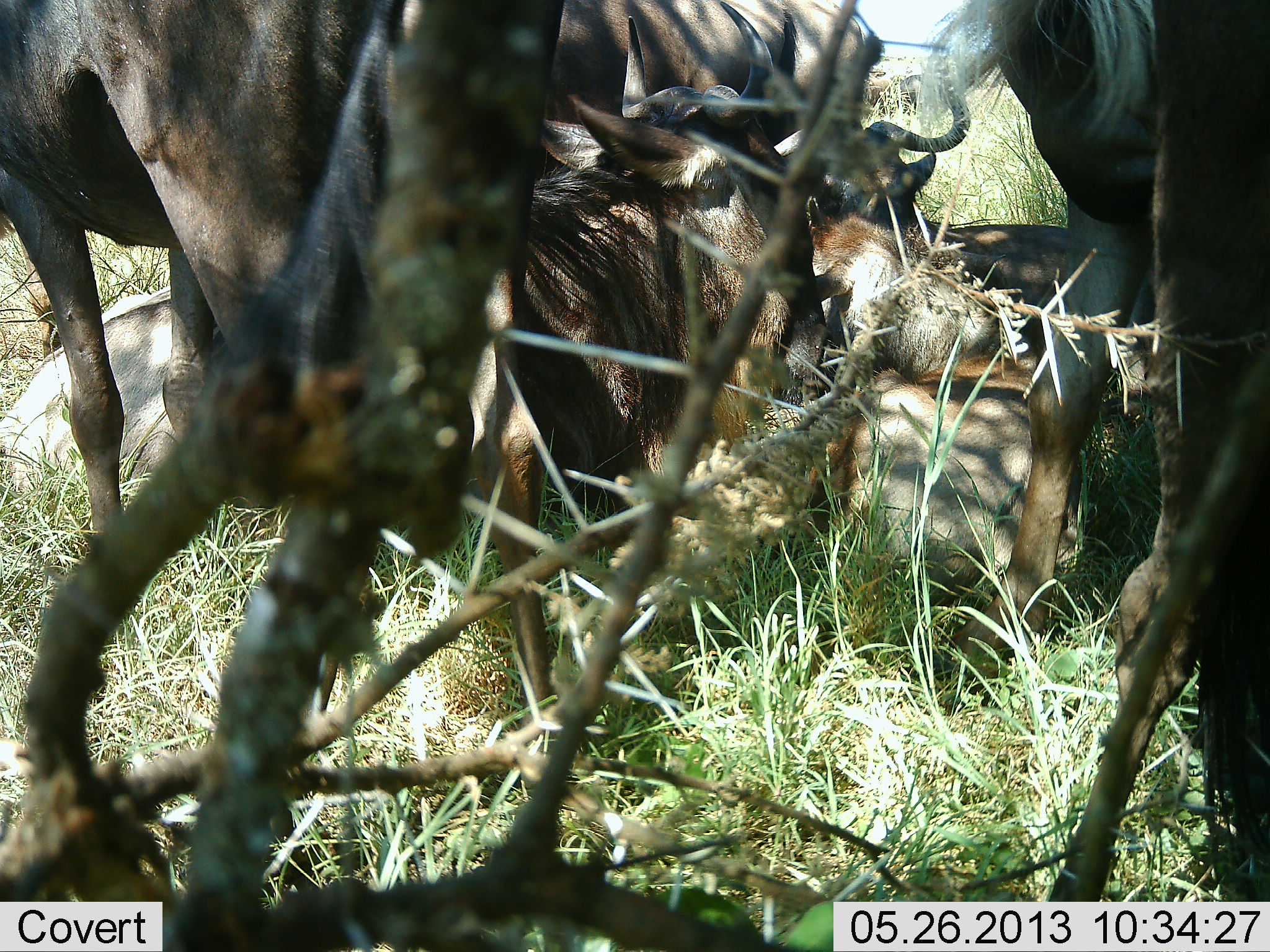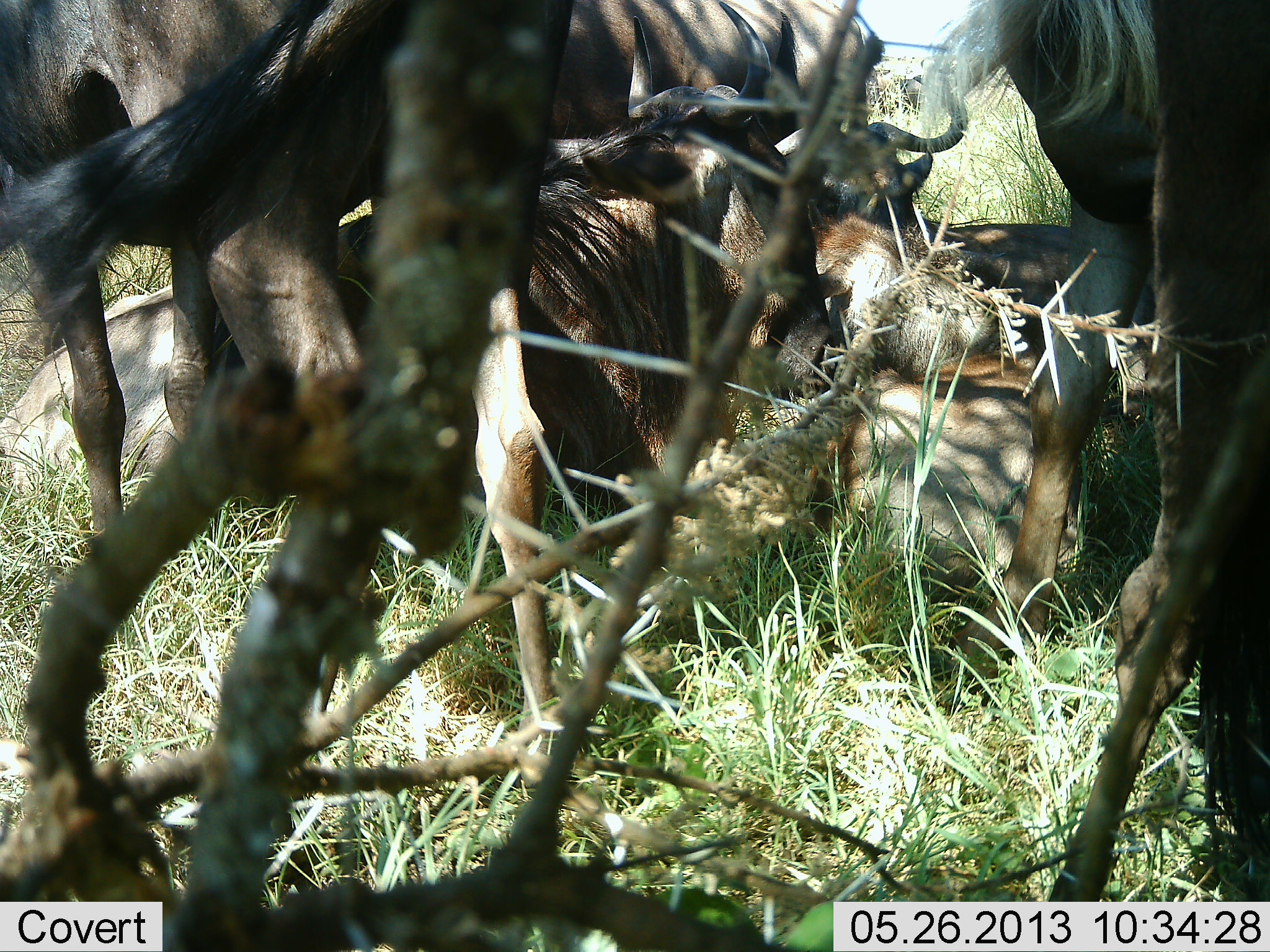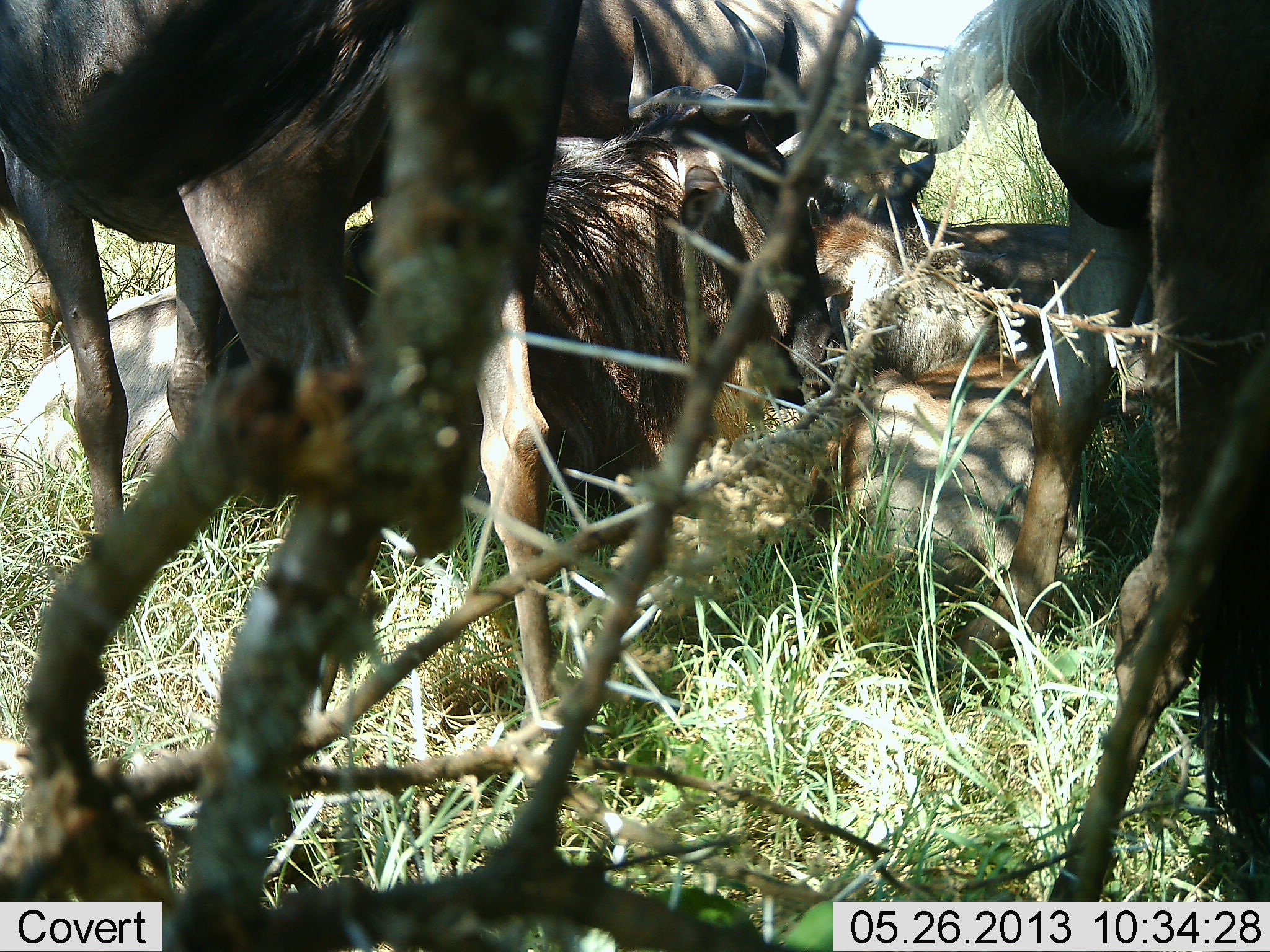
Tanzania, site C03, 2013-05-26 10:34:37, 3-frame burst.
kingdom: Animalia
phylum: Chordata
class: Mammalia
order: Artiodactyla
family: Bovidae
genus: Connochaetes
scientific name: Connochaetes taurinus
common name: blue wildebeest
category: wildebeest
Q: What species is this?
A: Wildebeest (blue wildebeest) (Connochaetes taurinus).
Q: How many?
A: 5.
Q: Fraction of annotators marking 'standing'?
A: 80%.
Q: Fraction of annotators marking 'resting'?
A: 100%.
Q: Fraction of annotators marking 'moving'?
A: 10%.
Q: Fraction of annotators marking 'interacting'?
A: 0%.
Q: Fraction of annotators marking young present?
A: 10%.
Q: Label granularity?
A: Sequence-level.